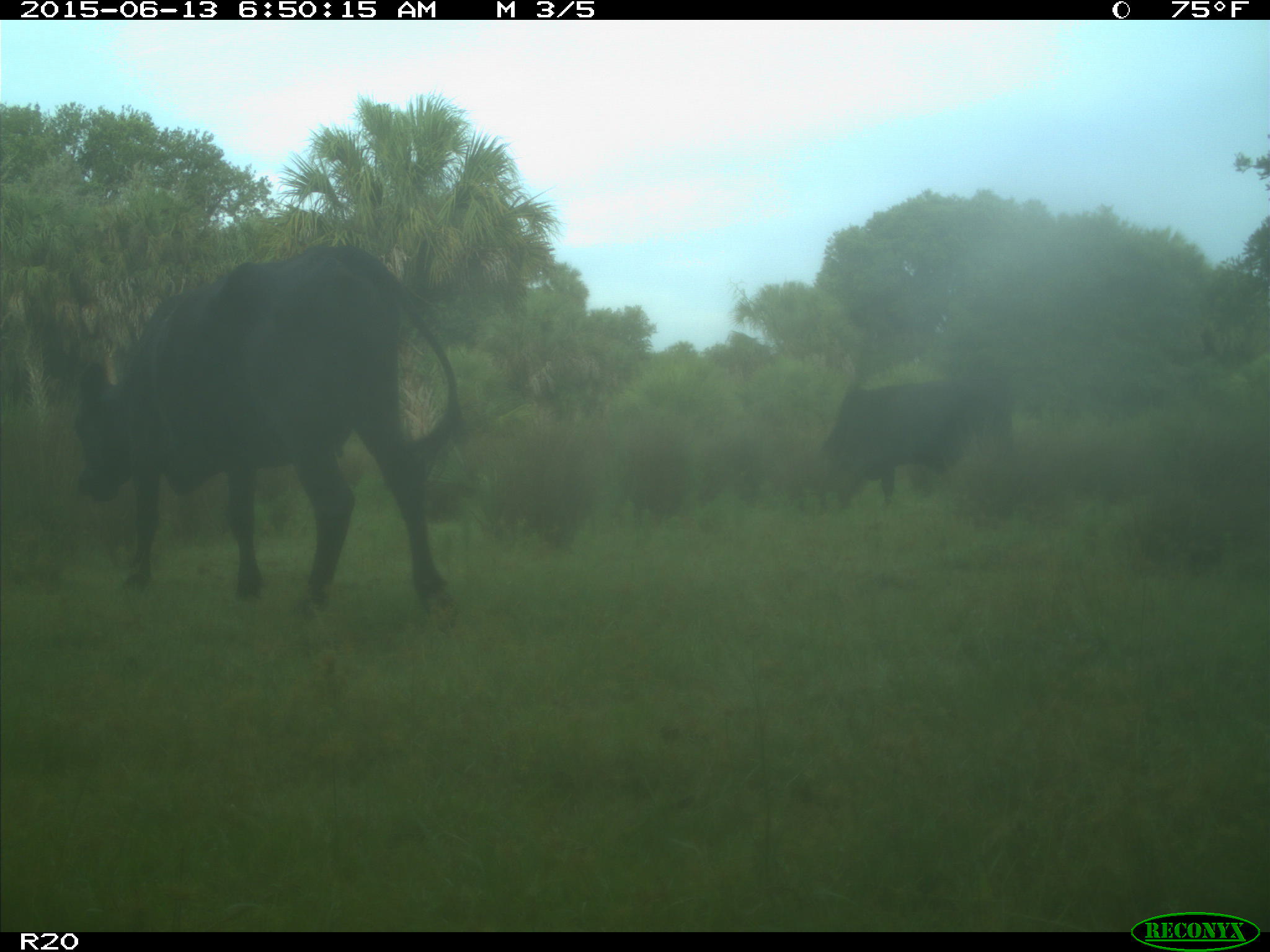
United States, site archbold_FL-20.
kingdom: Animalia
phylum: Chordata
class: Mammalia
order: Artiodactyla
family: Bovidae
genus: Bos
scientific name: Bos taurus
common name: domestic cow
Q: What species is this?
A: Bos taurus (domestic cow).